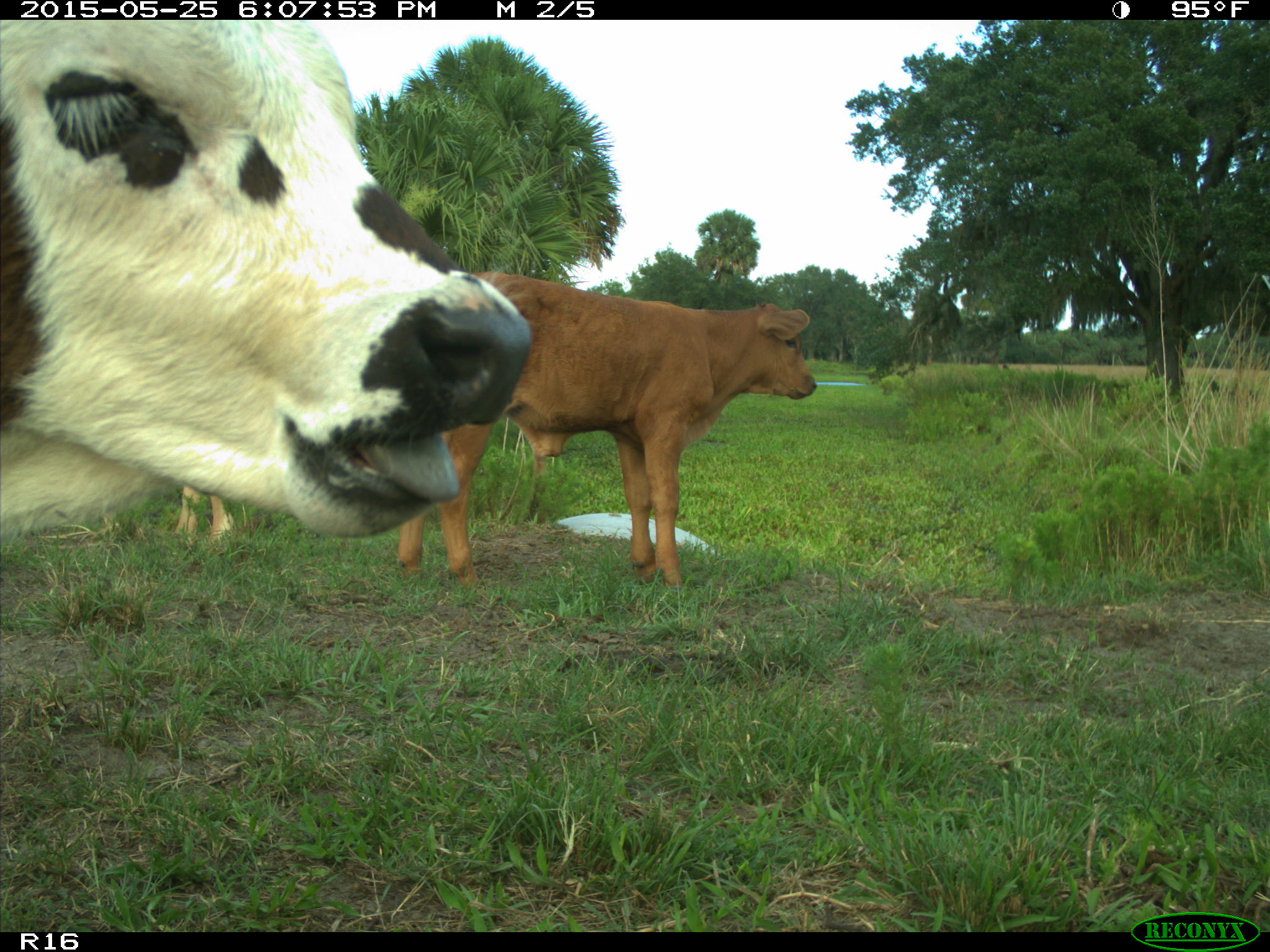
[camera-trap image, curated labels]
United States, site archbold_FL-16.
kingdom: Animalia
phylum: Chordata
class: Mammalia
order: Artiodactyla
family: Bovidae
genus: Bos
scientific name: Bos taurus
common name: domestic cow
Bos taurus (domestic cow).